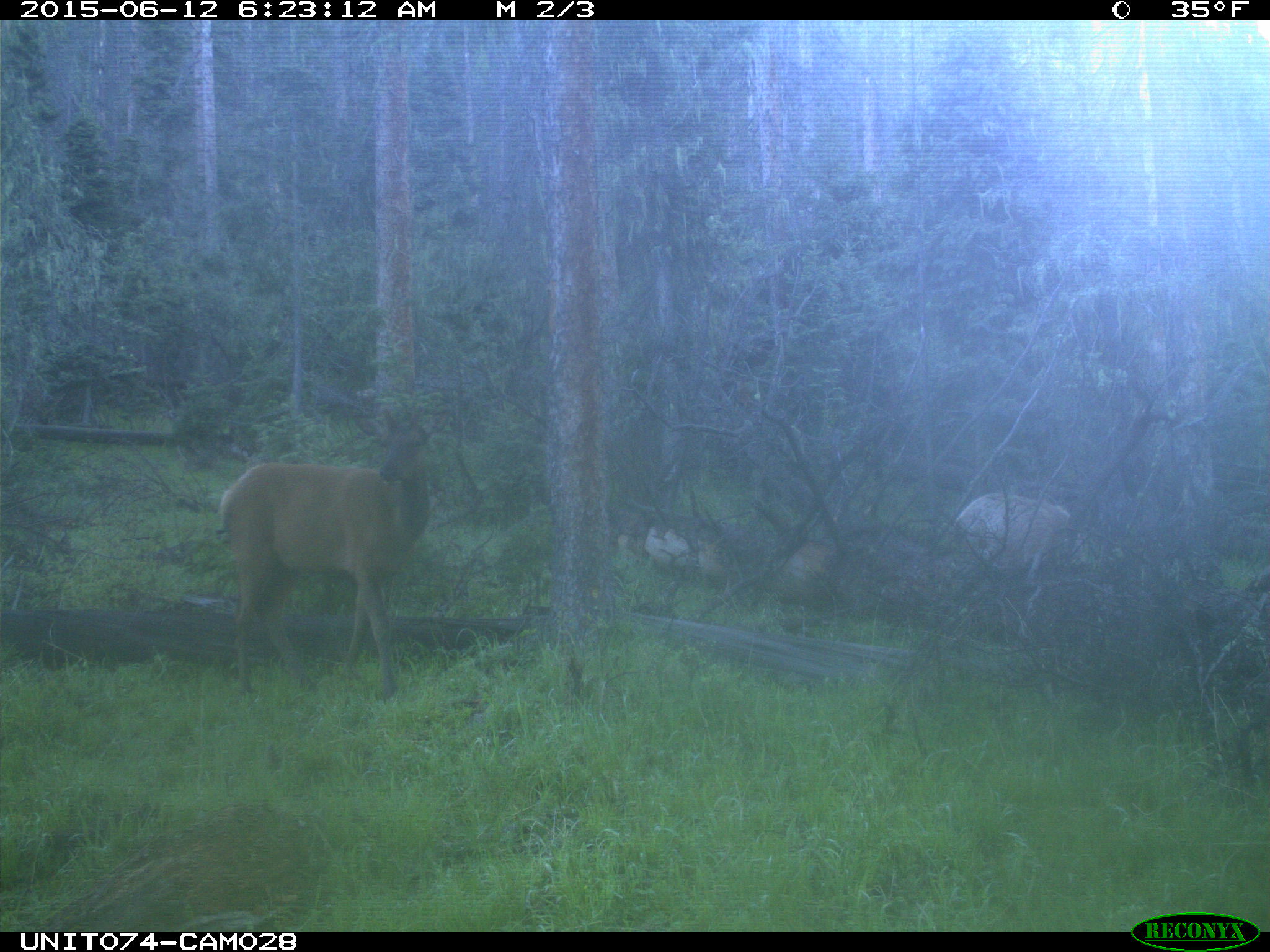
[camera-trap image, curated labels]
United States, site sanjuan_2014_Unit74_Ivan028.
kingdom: Animalia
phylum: Chordata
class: Mammalia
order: Artiodactyla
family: Cervidae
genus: Cervus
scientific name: Cervus elaphus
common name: red deer